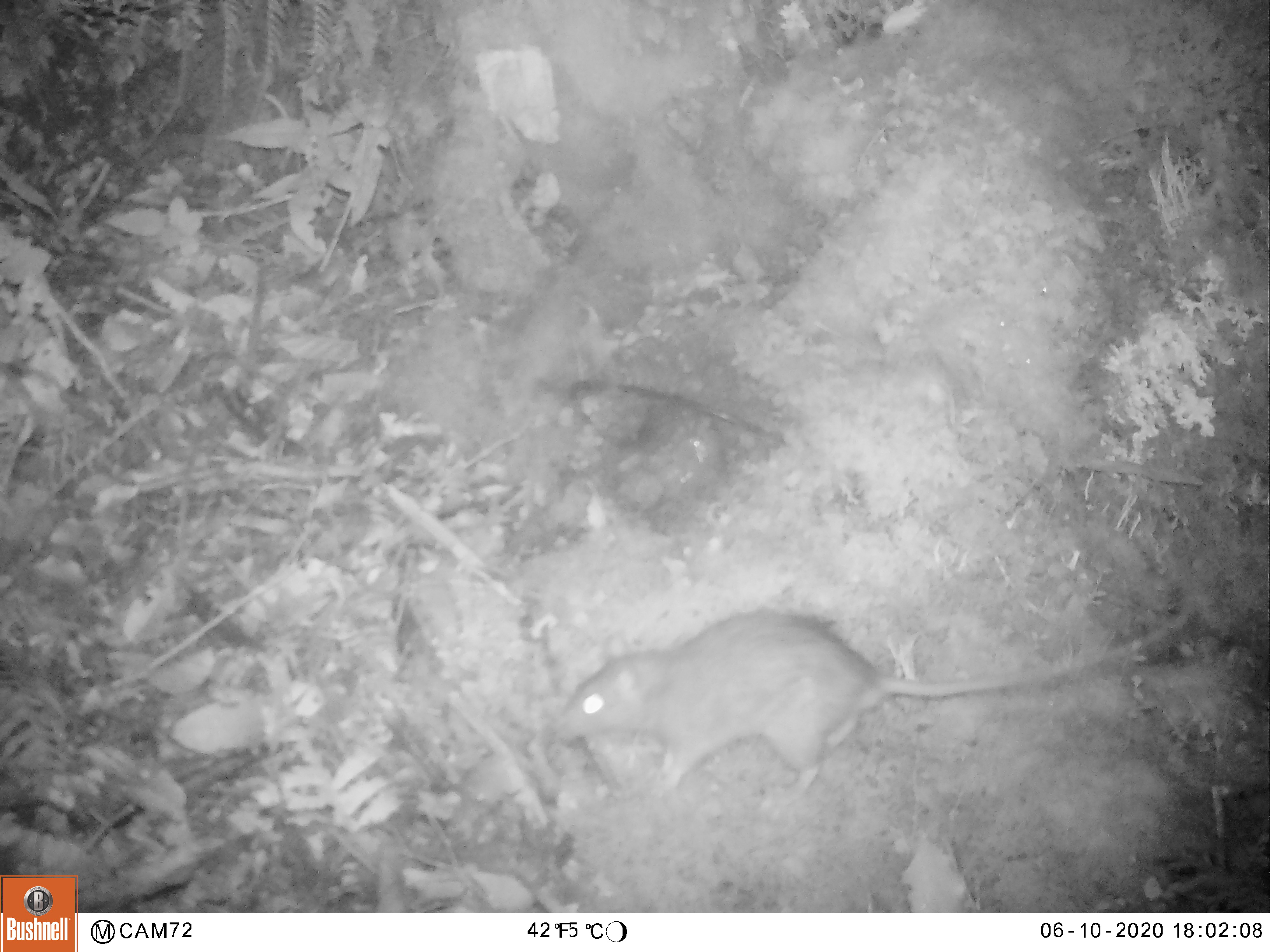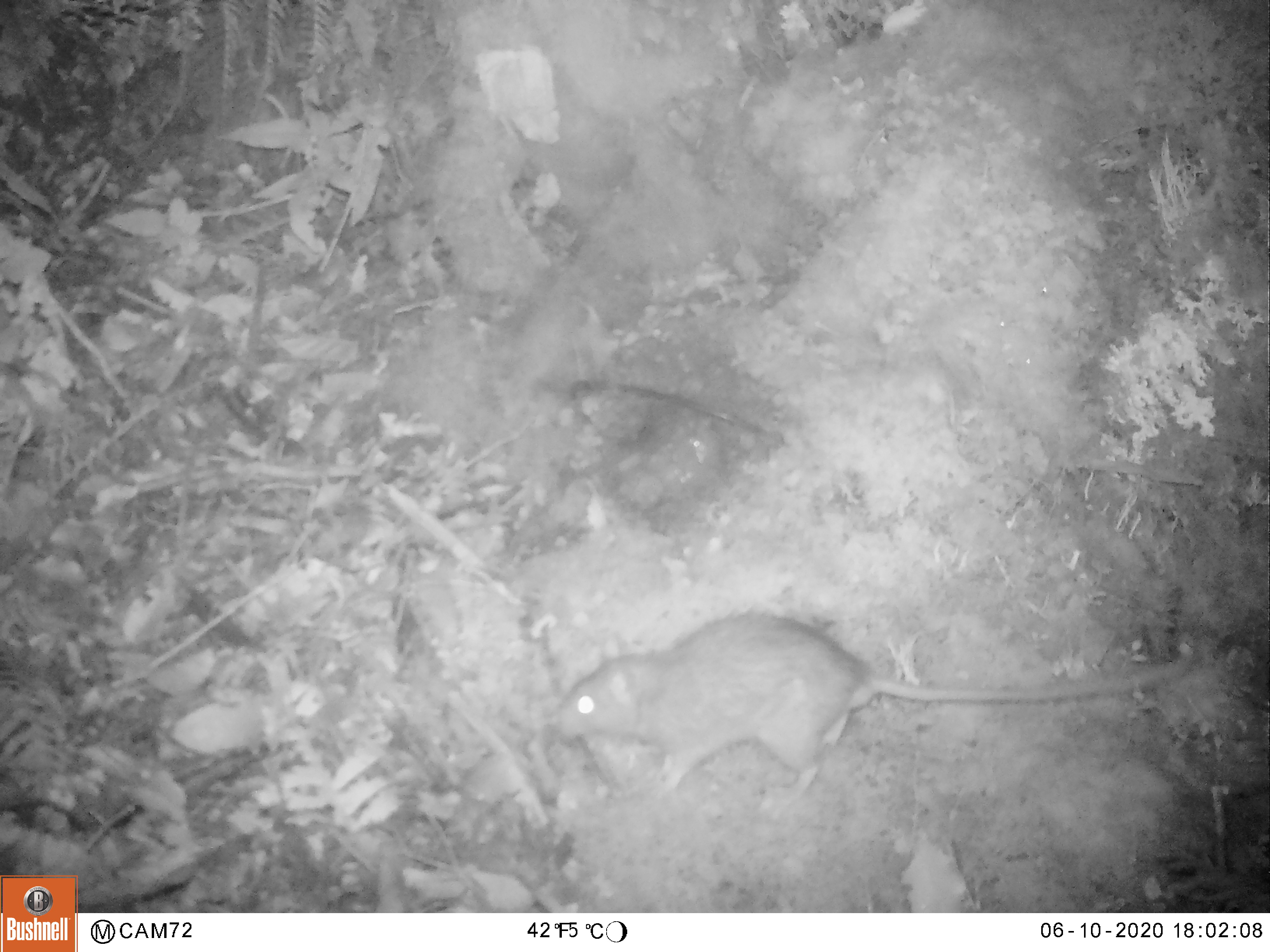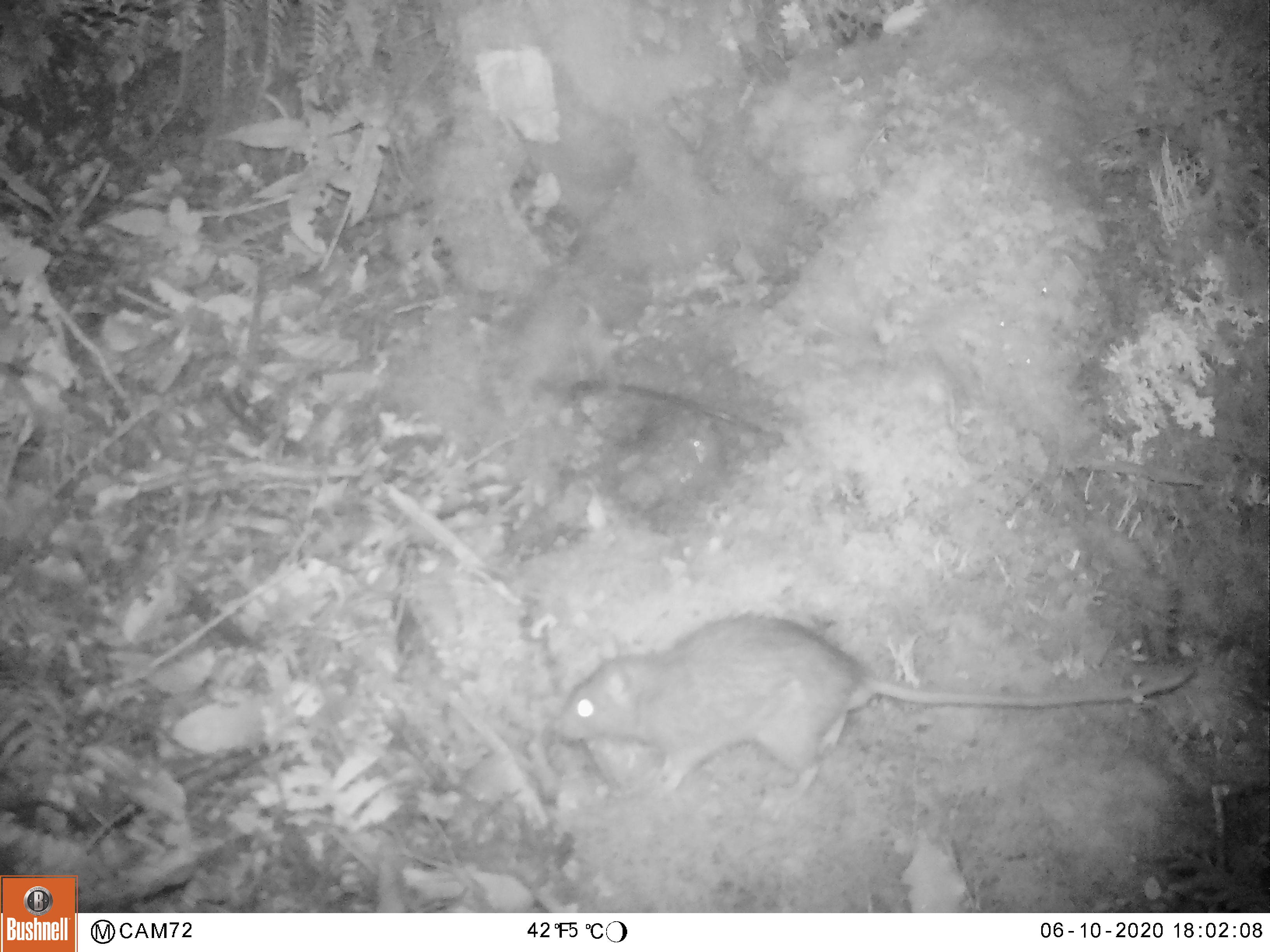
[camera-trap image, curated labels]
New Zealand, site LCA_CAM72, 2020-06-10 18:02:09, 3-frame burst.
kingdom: Animalia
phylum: Chordata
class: Mammalia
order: Rodentia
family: Muridae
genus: Rattus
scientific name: Rattus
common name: rat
Rat (Rattus).